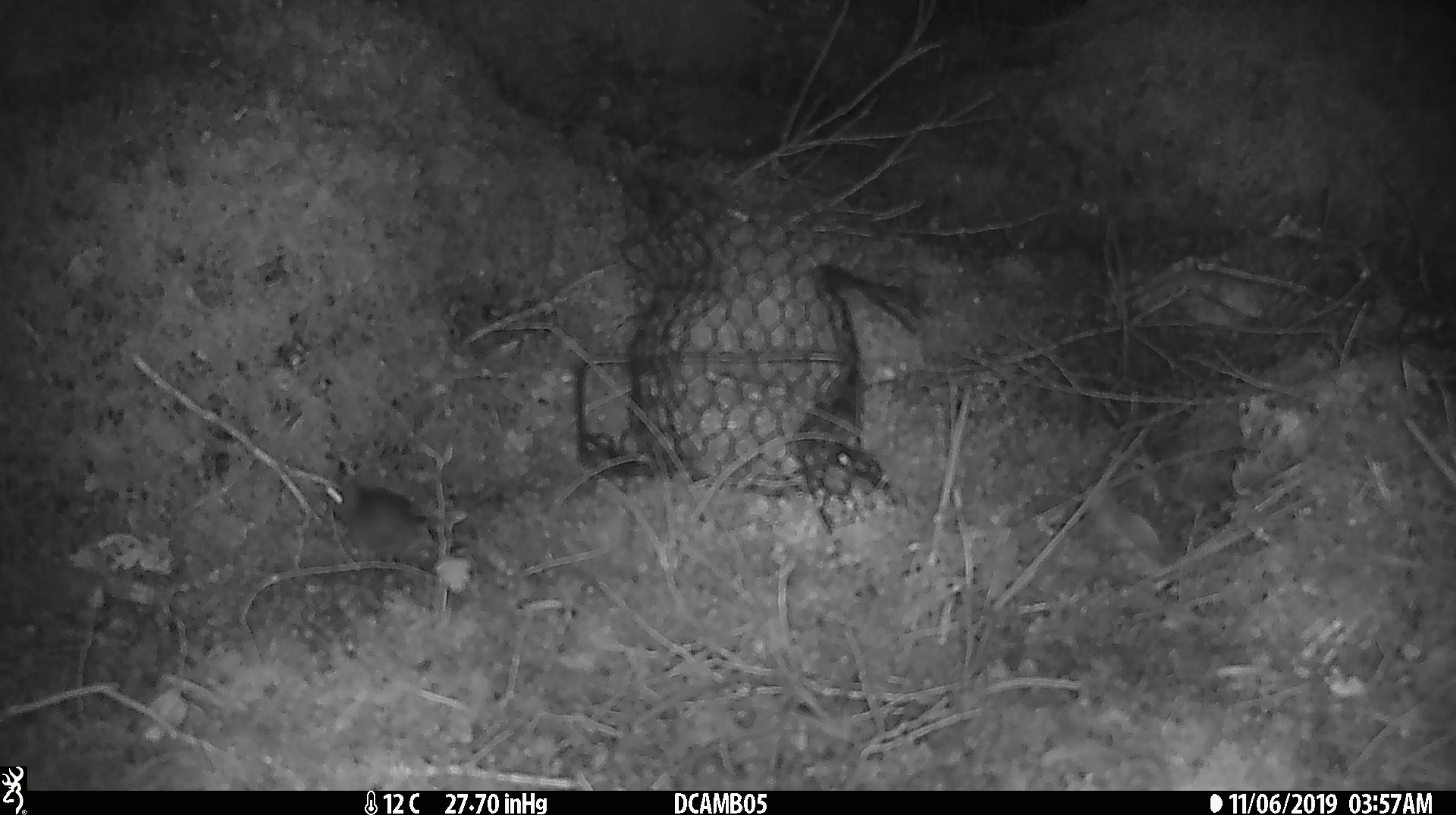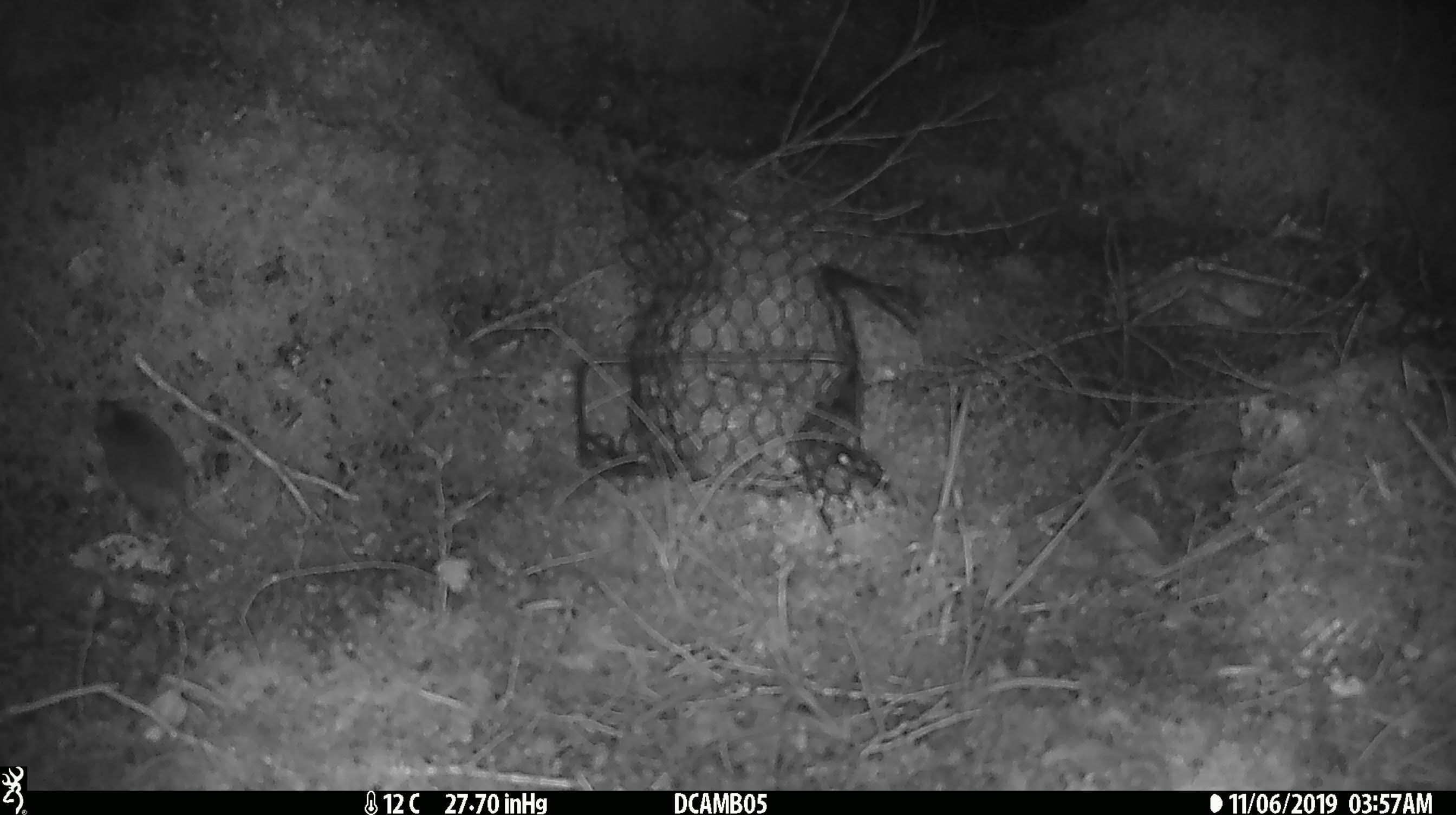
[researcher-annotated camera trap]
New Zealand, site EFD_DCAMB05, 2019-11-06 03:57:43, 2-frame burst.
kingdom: Animalia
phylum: Chordata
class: Mammalia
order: Rodentia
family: Muridae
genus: Mus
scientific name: Mus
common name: mouse